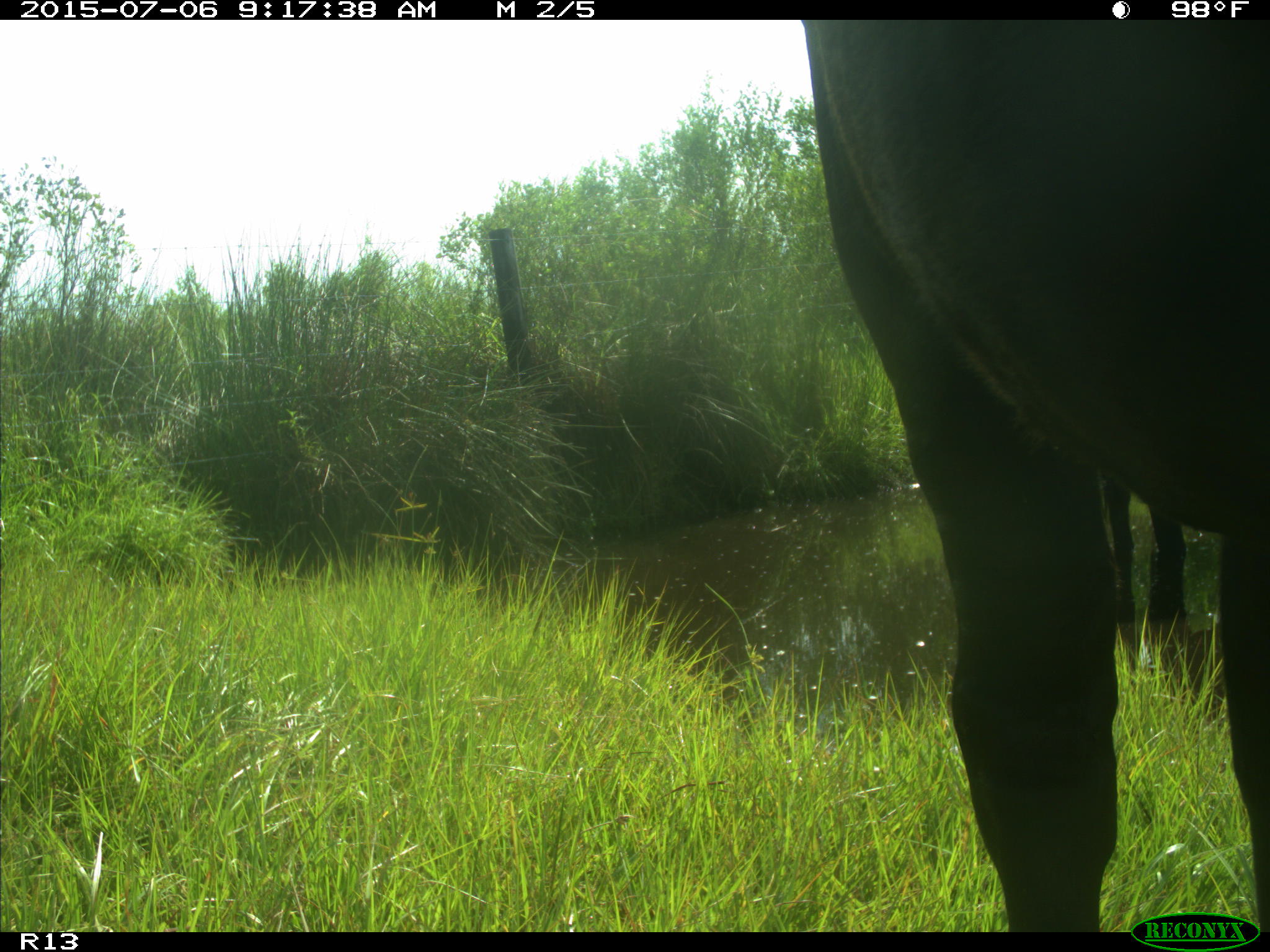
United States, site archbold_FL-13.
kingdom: Animalia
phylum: Chordata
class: Mammalia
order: Artiodactyla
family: Bovidae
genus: Bos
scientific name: Bos taurus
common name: domestic cow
Bos taurus (domestic cow).